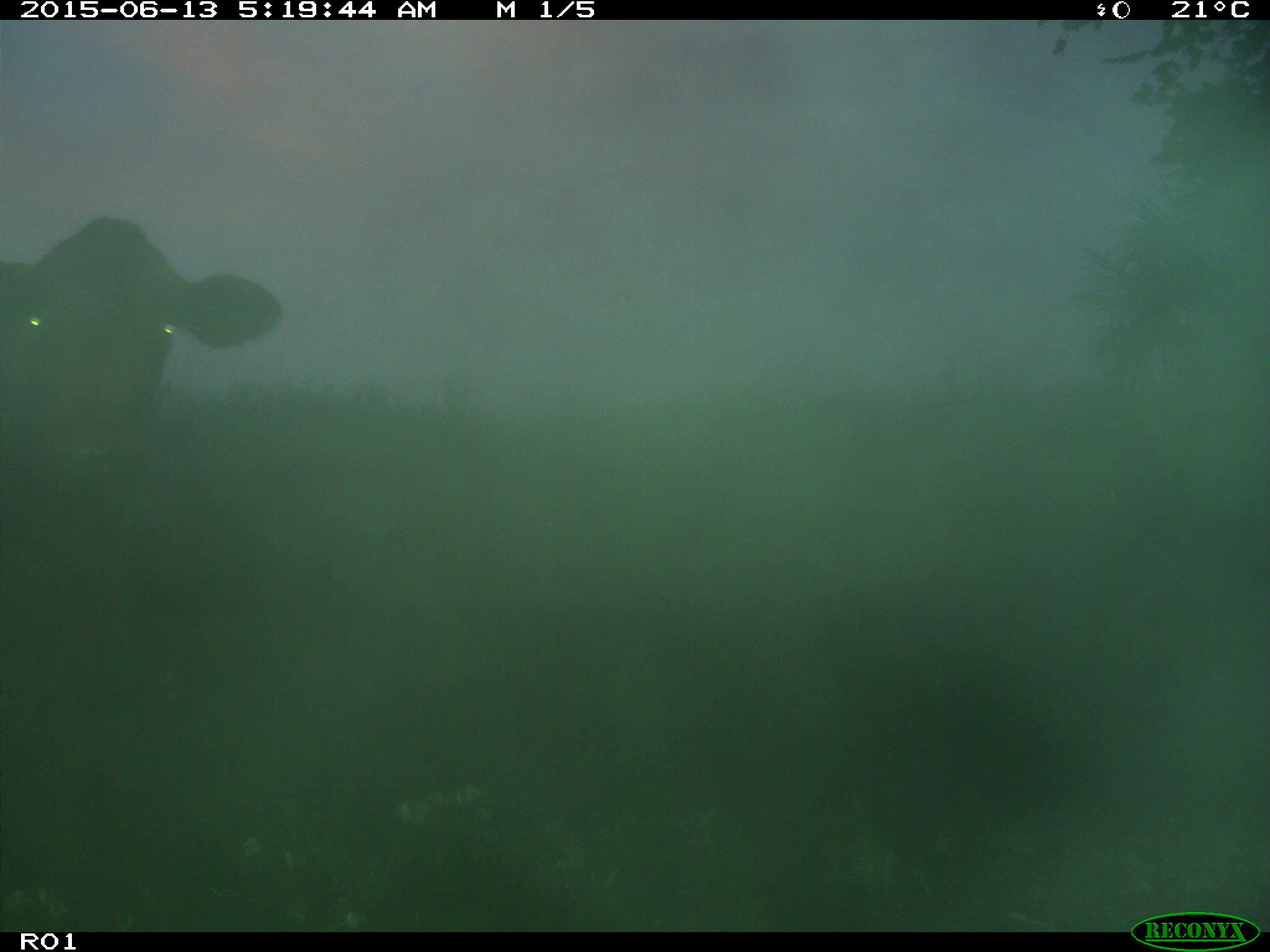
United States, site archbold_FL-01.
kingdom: Animalia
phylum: Chordata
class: Mammalia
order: Artiodactyla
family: Bovidae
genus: Bos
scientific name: Bos taurus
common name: domestic cow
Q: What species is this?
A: Bos taurus (domestic cow).